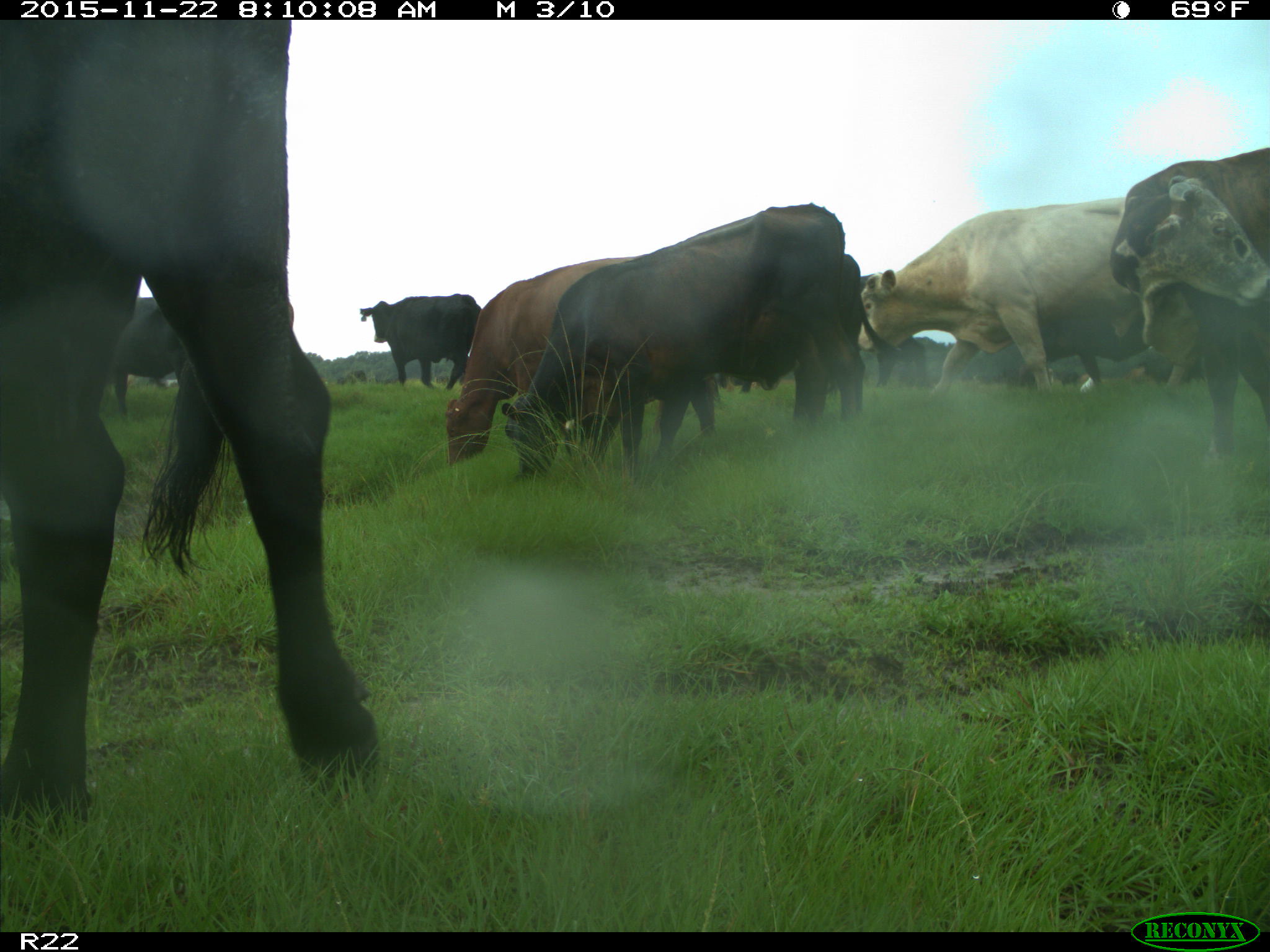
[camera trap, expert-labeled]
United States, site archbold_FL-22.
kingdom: Animalia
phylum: Chordata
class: Mammalia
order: Artiodactyla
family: Bovidae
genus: Bos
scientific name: Bos taurus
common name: domestic cow